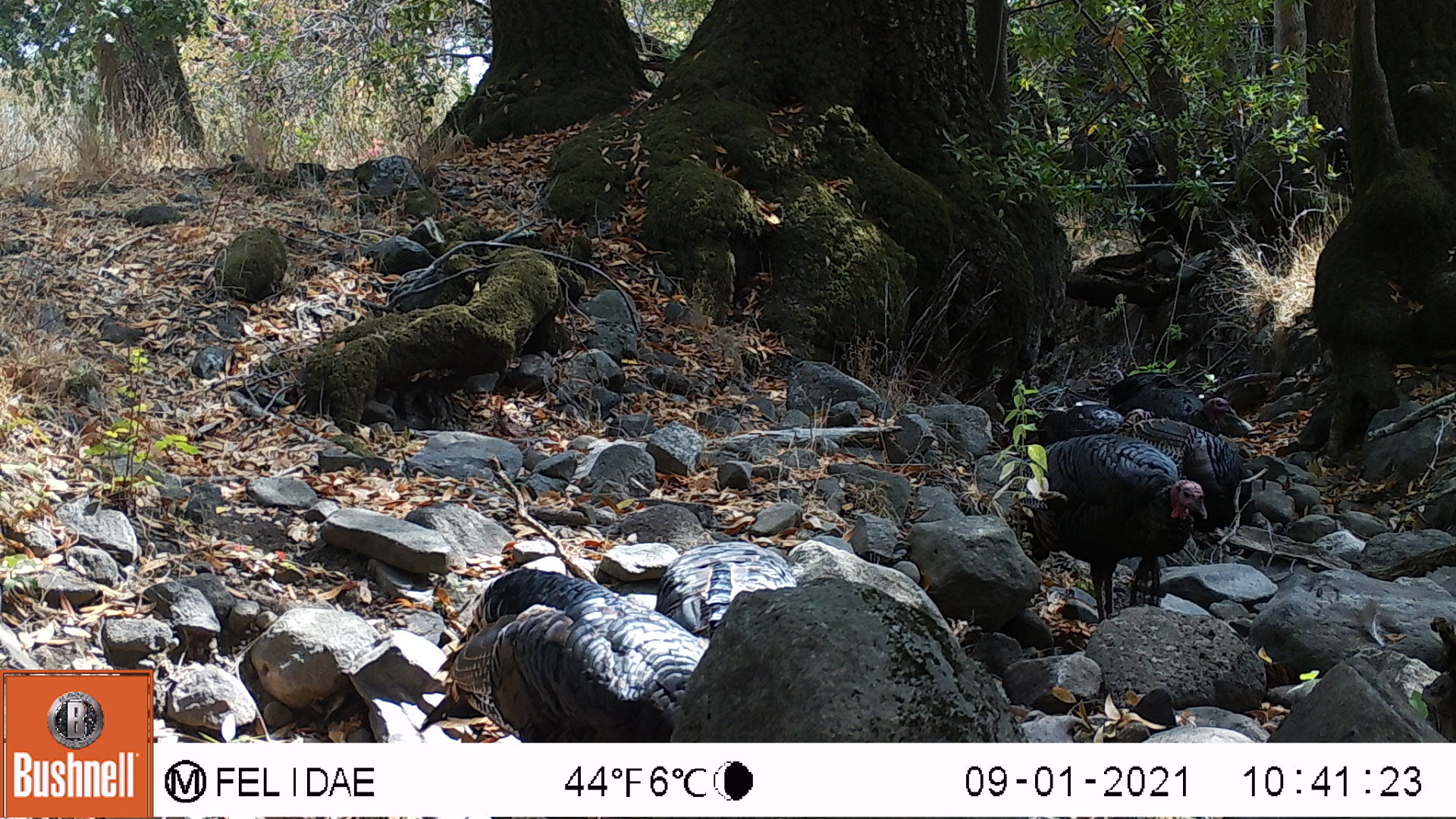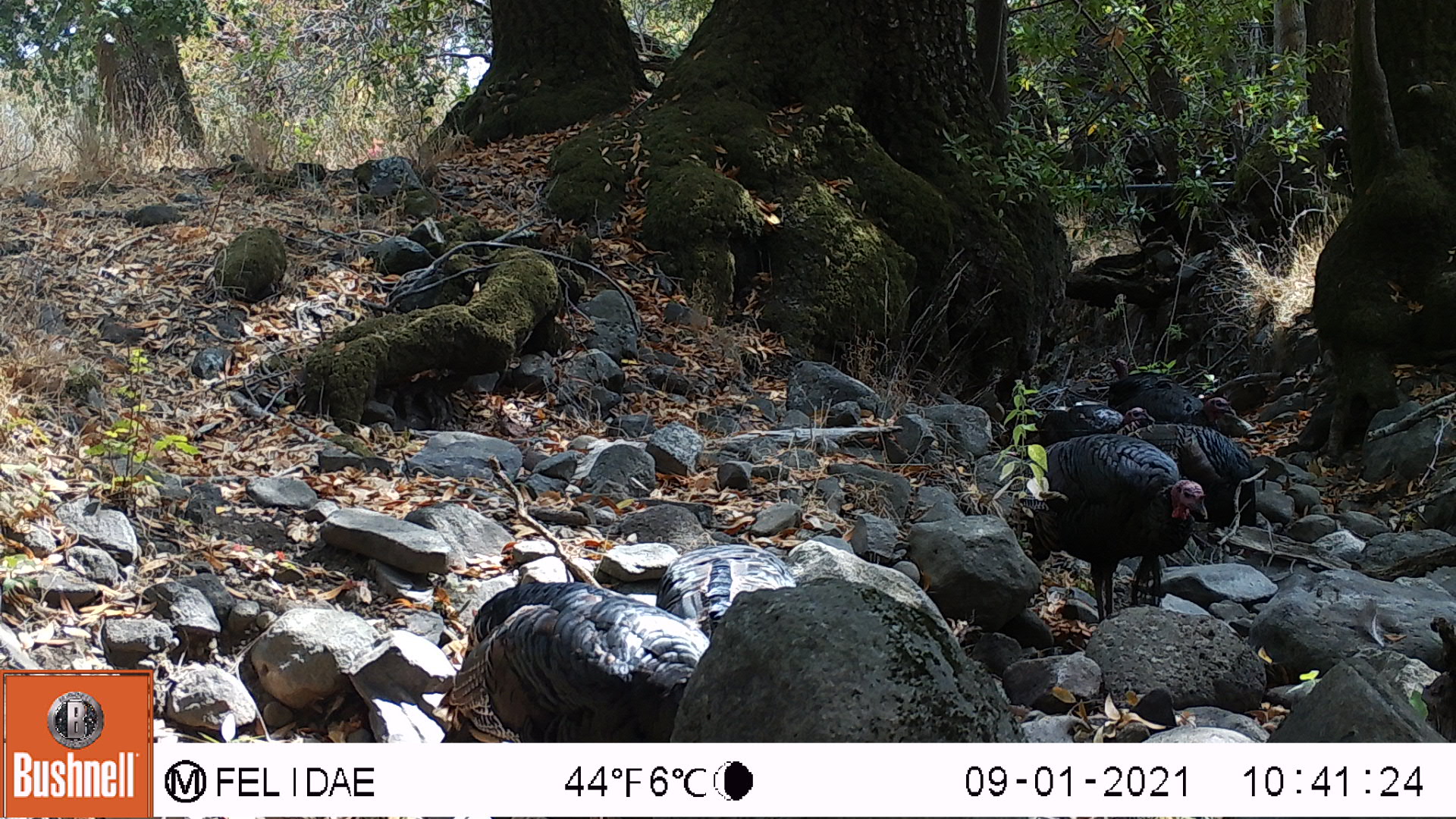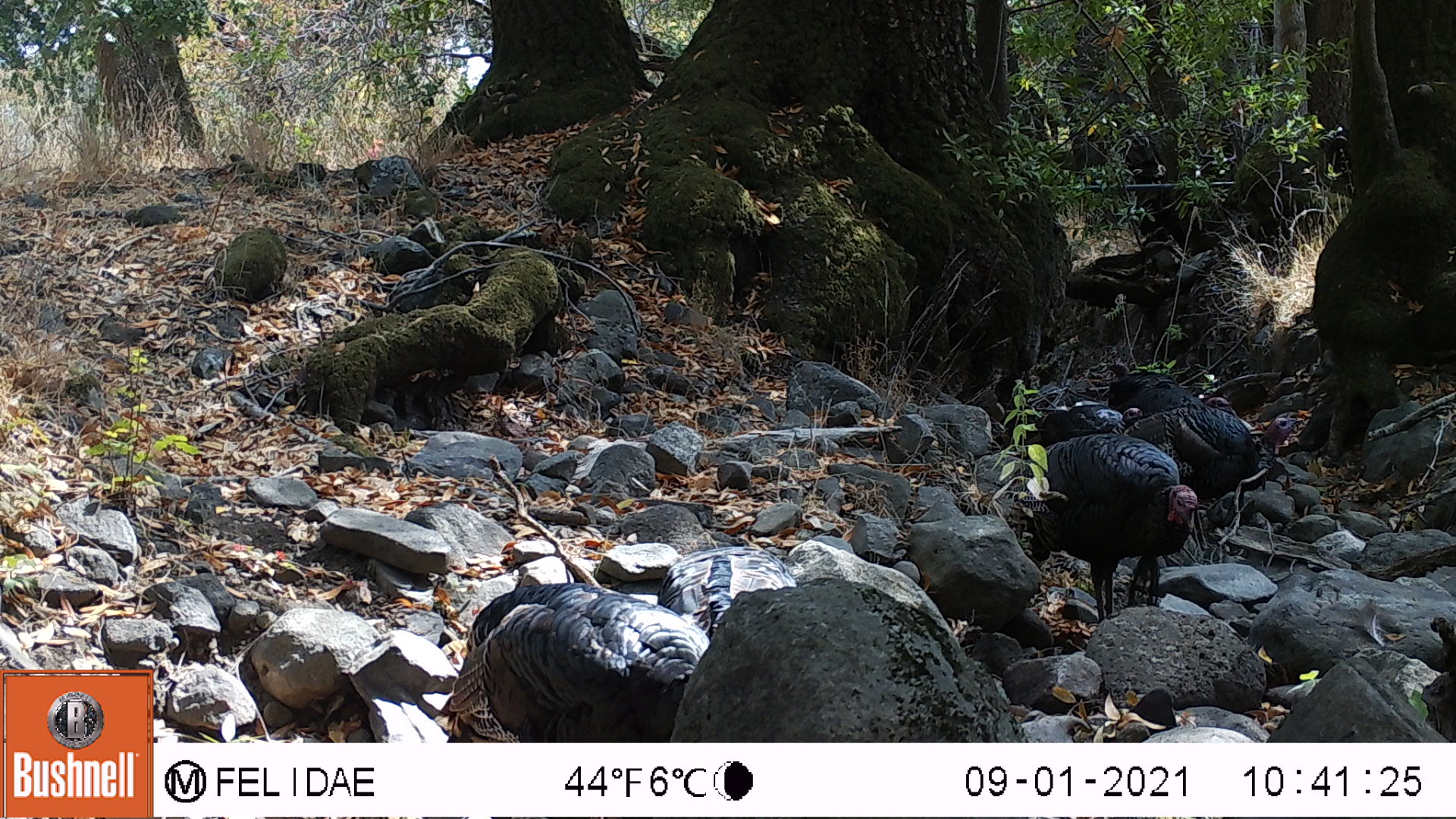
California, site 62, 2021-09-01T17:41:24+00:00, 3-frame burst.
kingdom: Animalia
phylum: Chordata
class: Aves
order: Galliformes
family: Phasianidae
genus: Meleagris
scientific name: Meleagris gallopavo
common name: turkey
Turkey (Meleagris gallopavo).